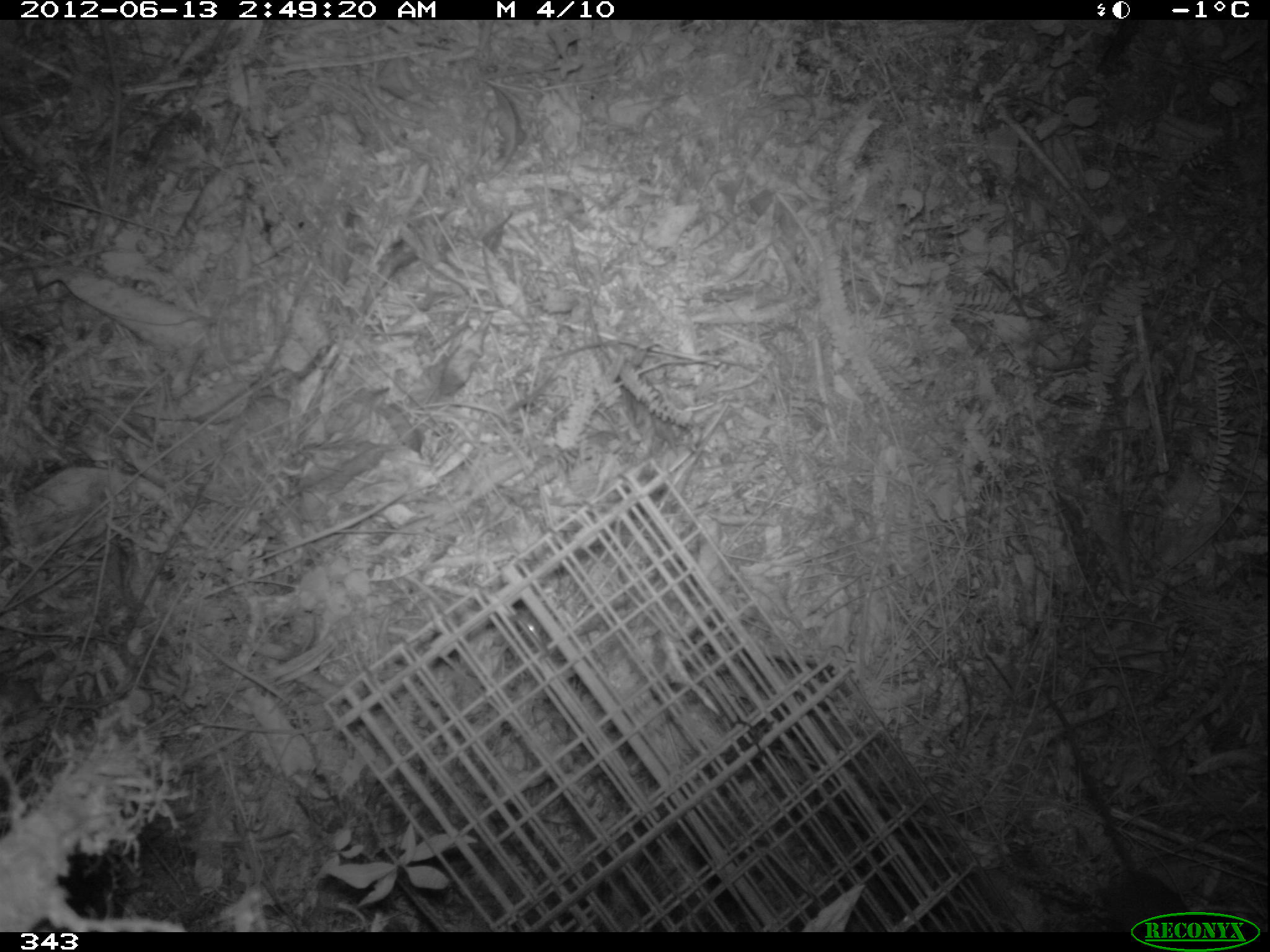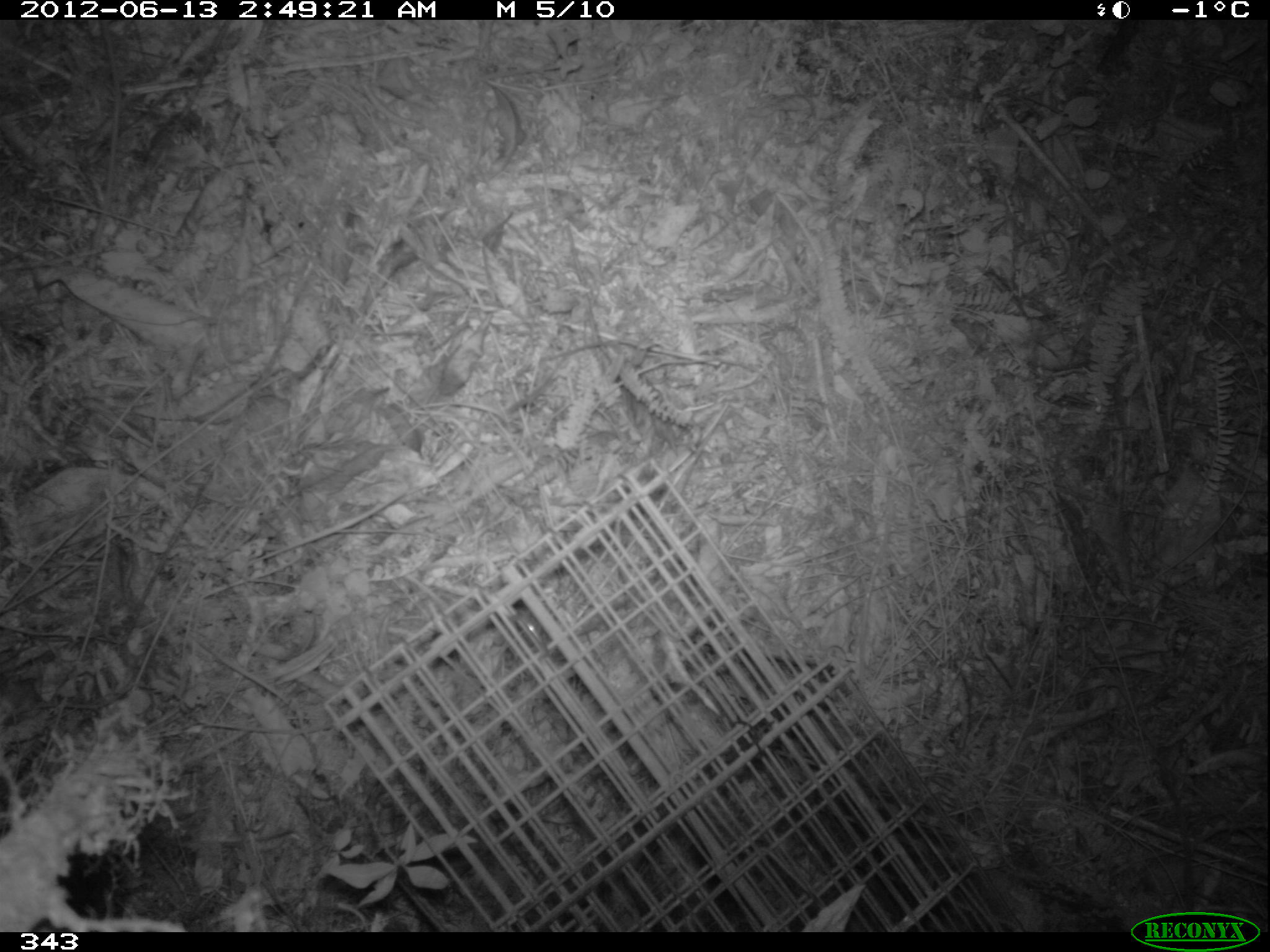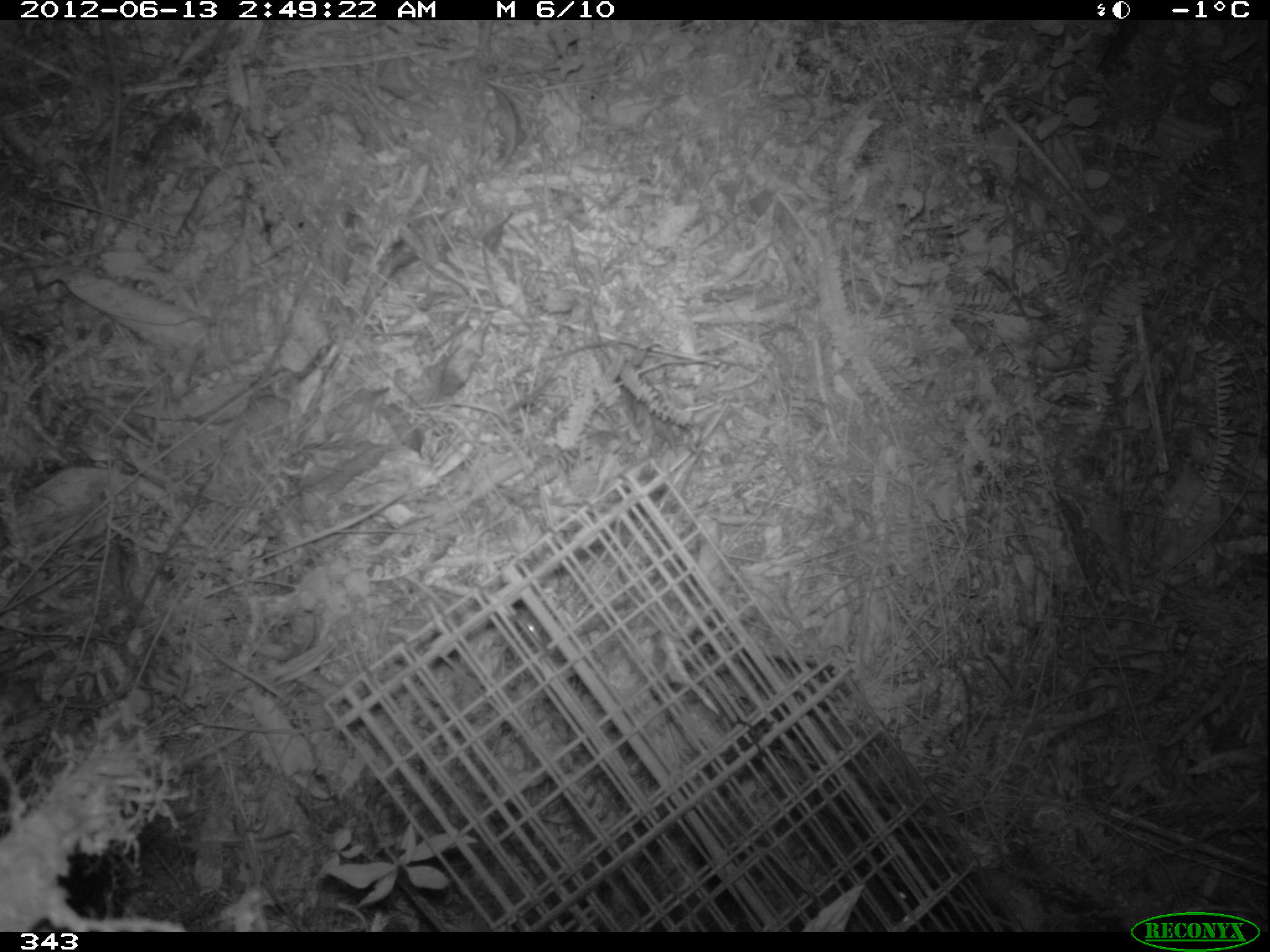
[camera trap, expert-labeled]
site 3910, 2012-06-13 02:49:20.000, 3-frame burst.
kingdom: Animalia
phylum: Chordata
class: Mammalia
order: Rodentia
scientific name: Rodentia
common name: rodents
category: unknown rodent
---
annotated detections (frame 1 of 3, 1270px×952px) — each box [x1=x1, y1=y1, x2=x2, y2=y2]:
unknown rodent: [x1=1041, y1=691, x2=1198, y2=931]